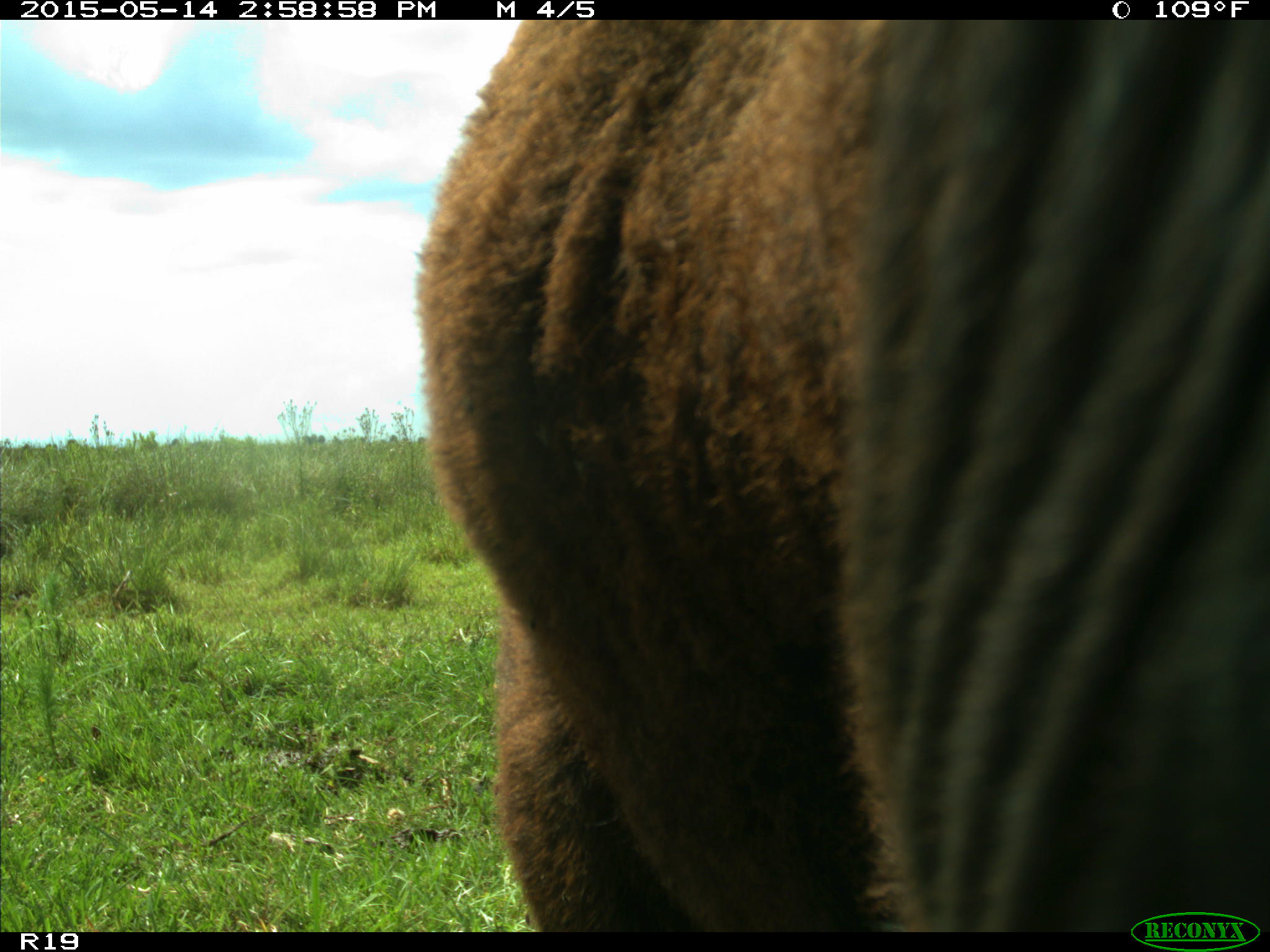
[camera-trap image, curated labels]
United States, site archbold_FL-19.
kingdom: Animalia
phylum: Chordata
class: Mammalia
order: Artiodactyla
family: Bovidae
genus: Bos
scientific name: Bos taurus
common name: domestic cow